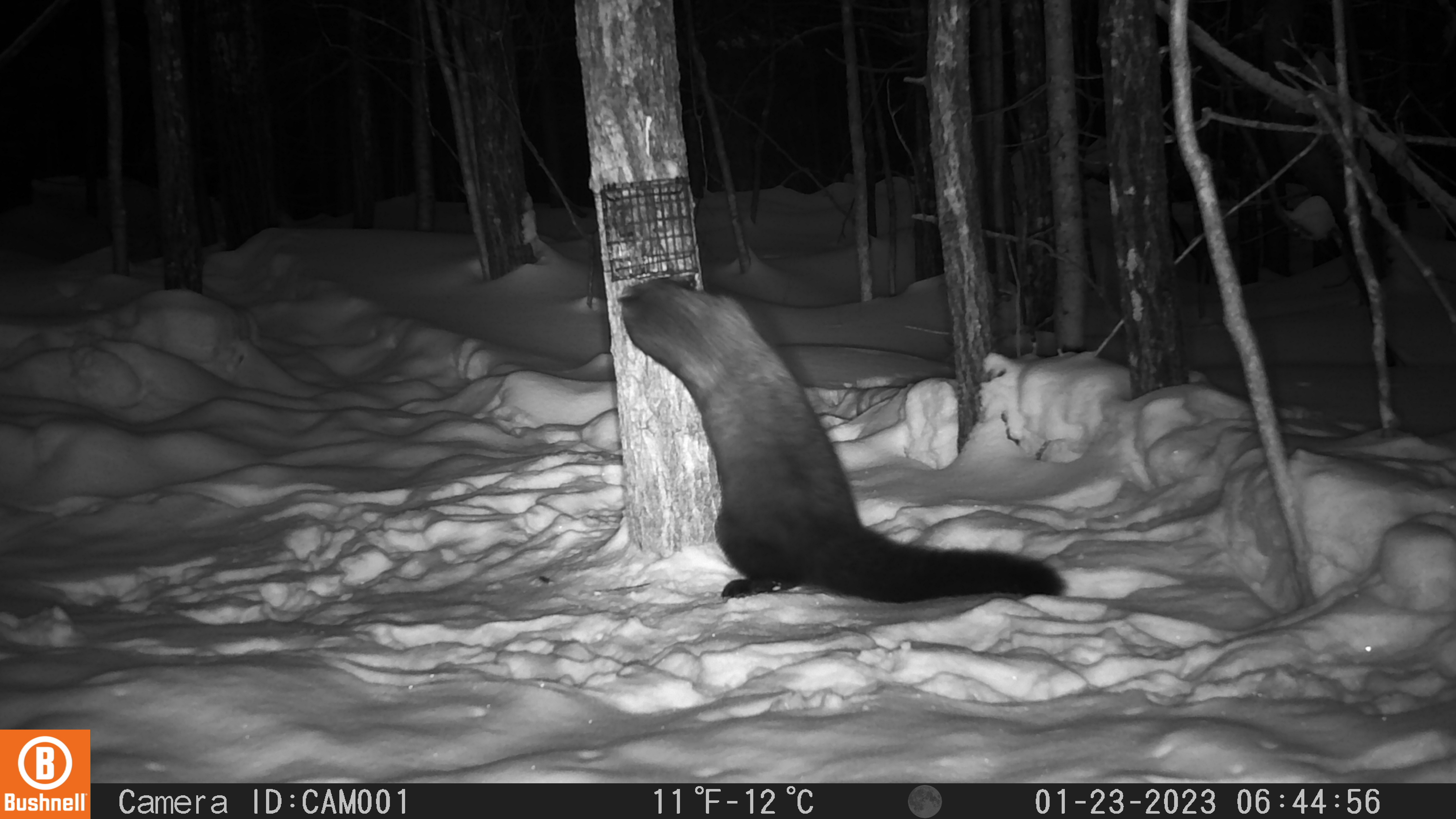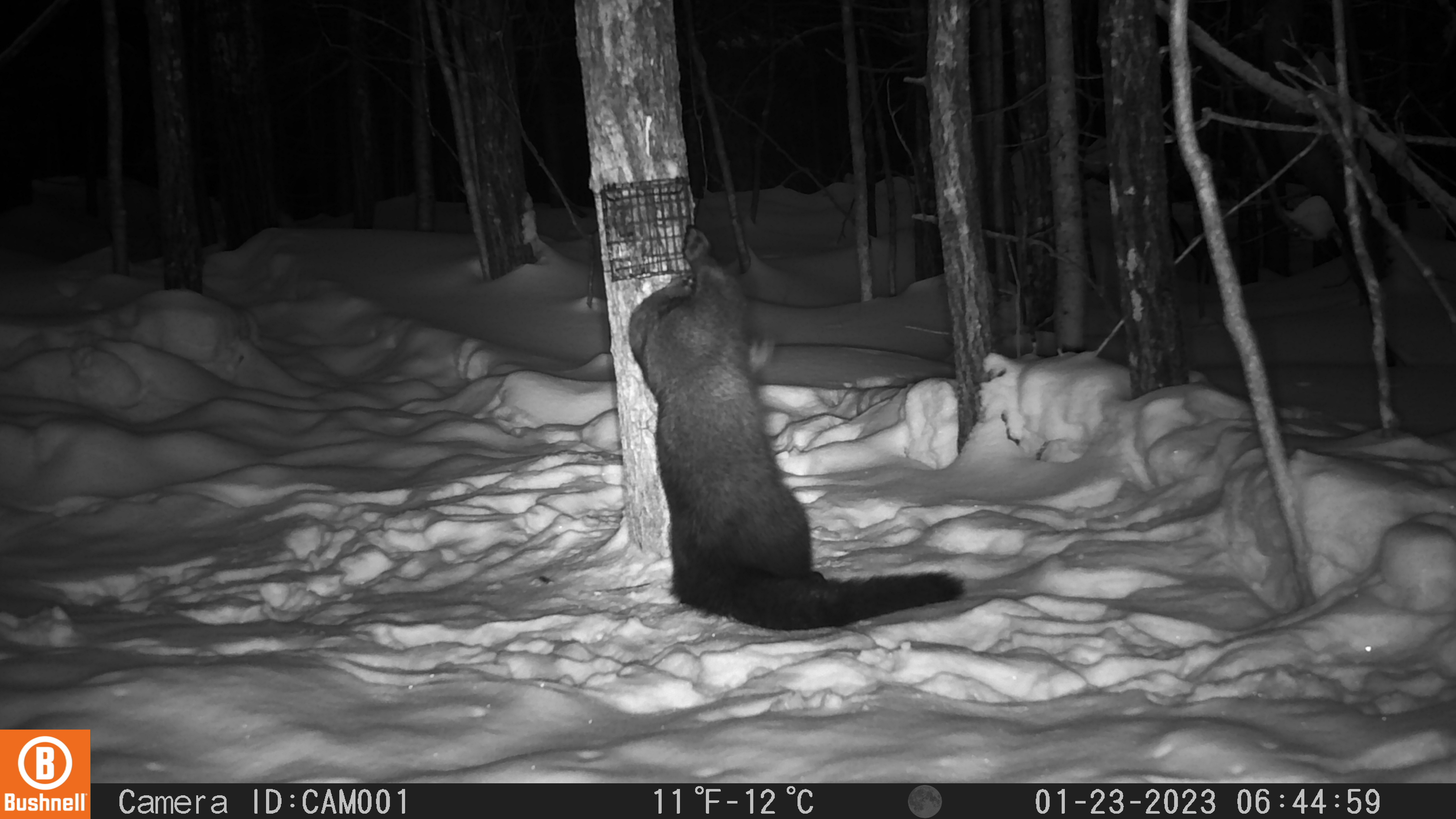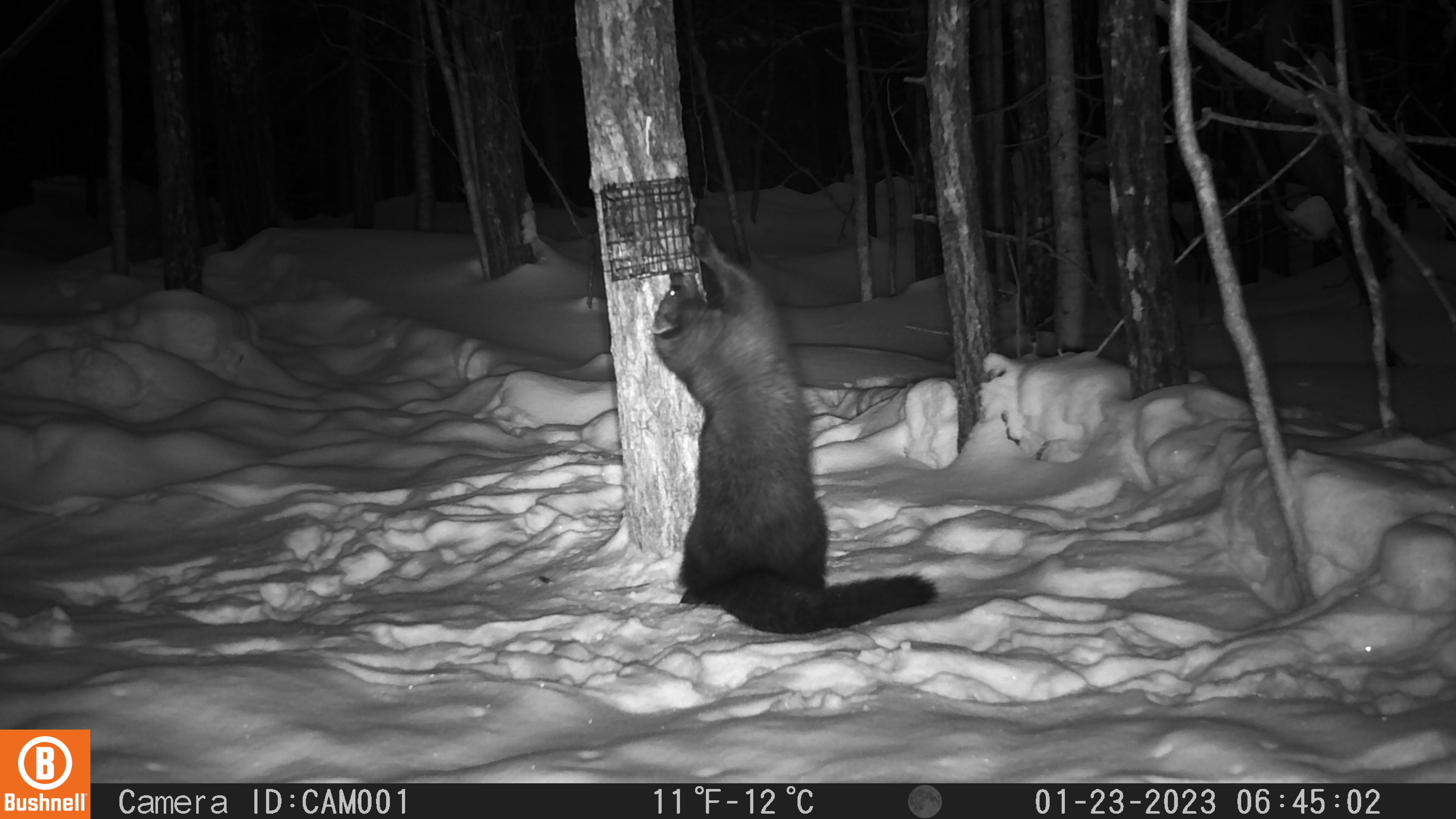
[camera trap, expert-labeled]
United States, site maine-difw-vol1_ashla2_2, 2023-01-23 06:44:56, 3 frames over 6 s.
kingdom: Animalia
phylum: Chordata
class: Mammalia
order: Carnivora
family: Mustelidae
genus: Pekania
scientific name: Pekania pennanti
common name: fisher